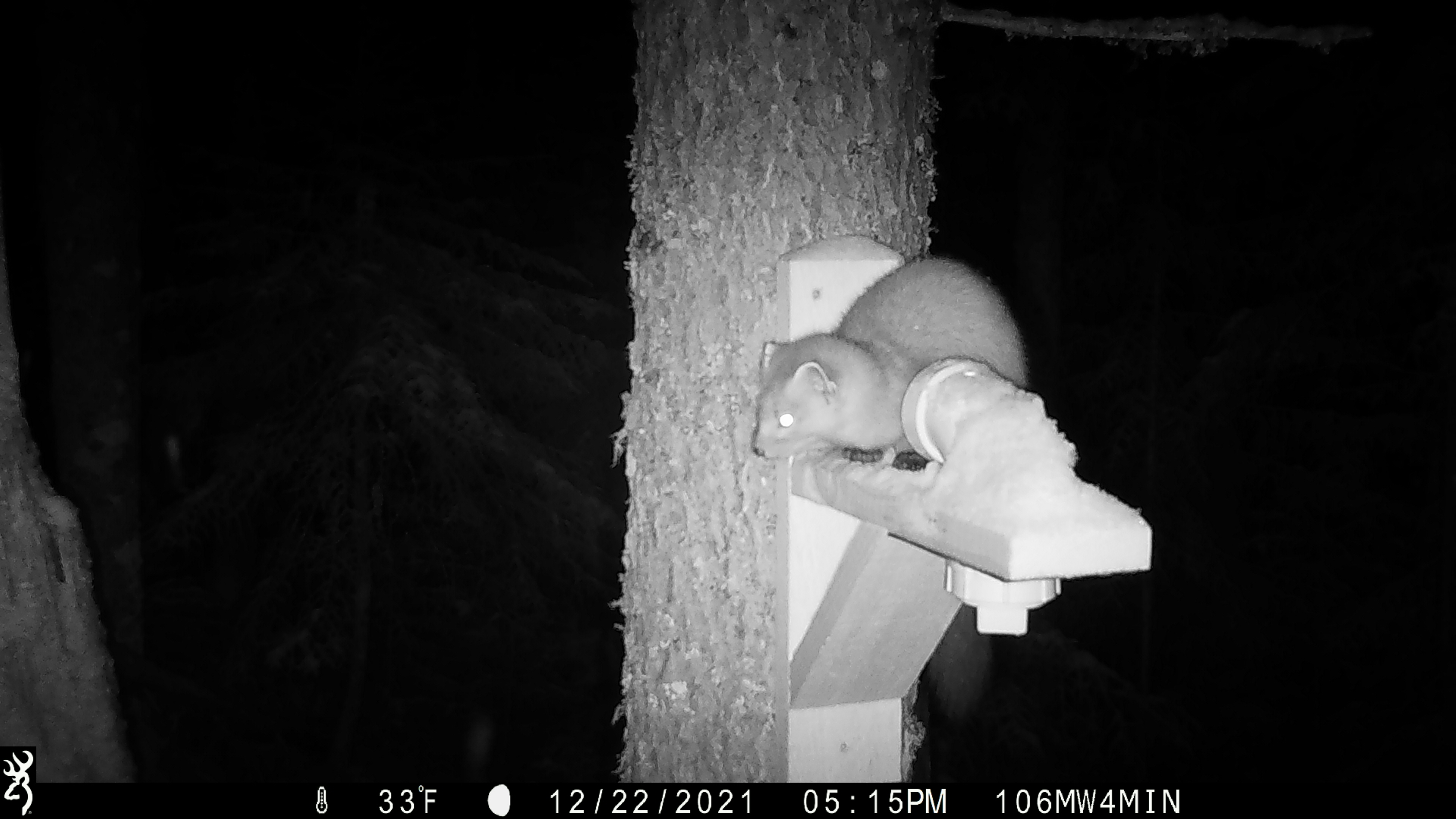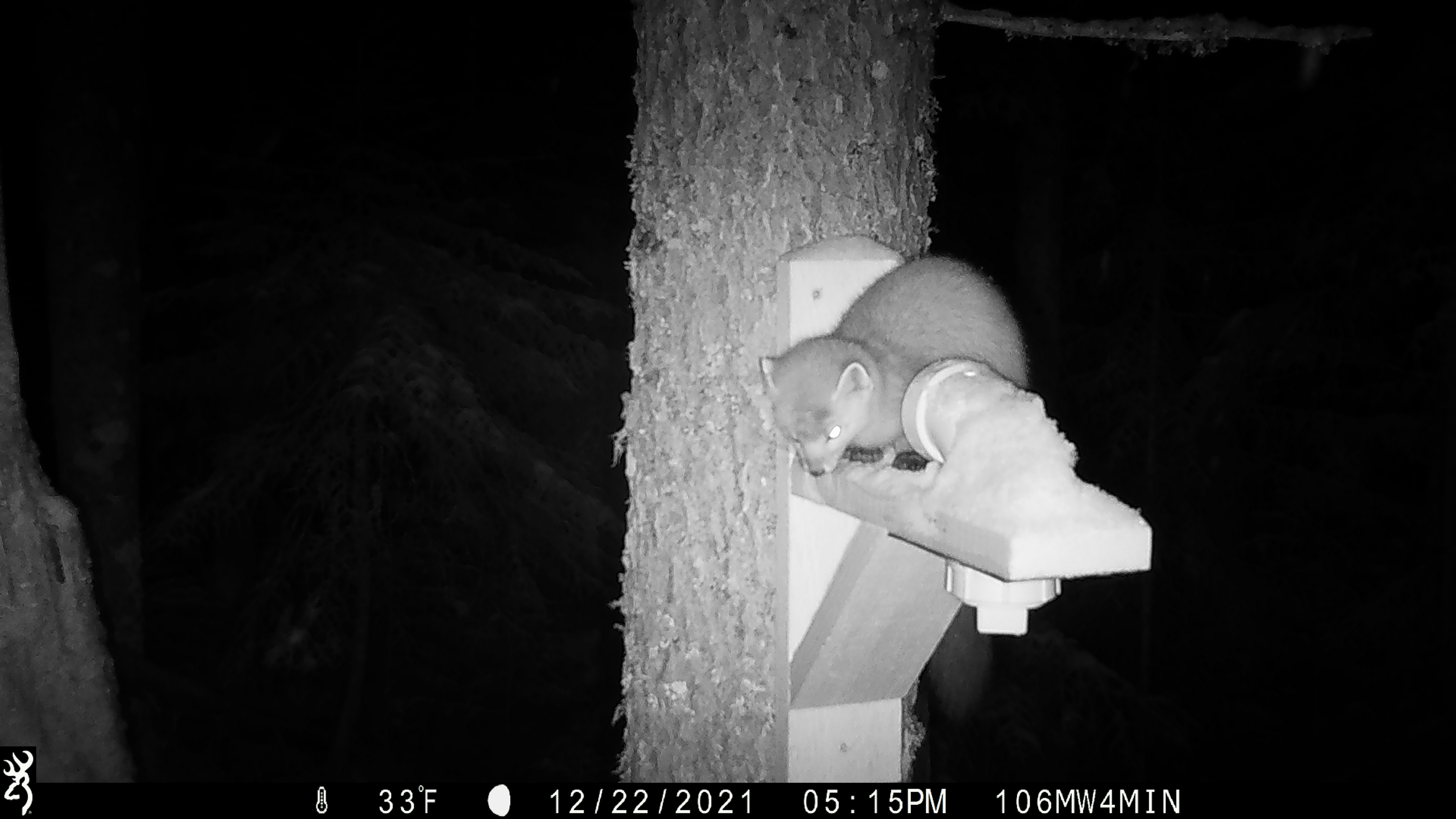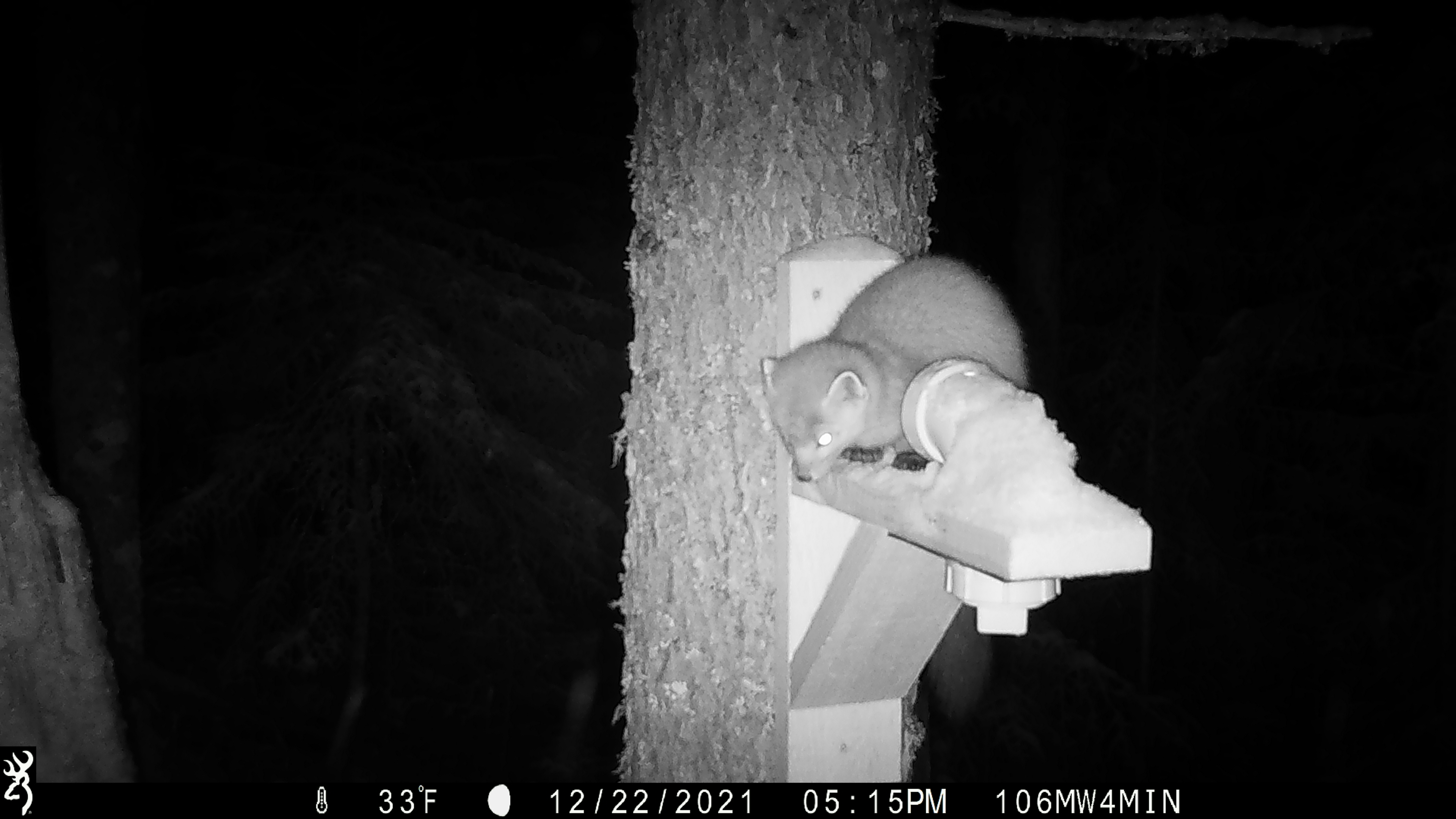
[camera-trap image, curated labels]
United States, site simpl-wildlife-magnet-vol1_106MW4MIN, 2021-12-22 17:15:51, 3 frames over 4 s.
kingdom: Animalia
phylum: Chordata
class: Mammalia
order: Carnivora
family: Mustelidae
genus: Martes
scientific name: Martes americana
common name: american marten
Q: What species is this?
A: American marten (Martes americana).